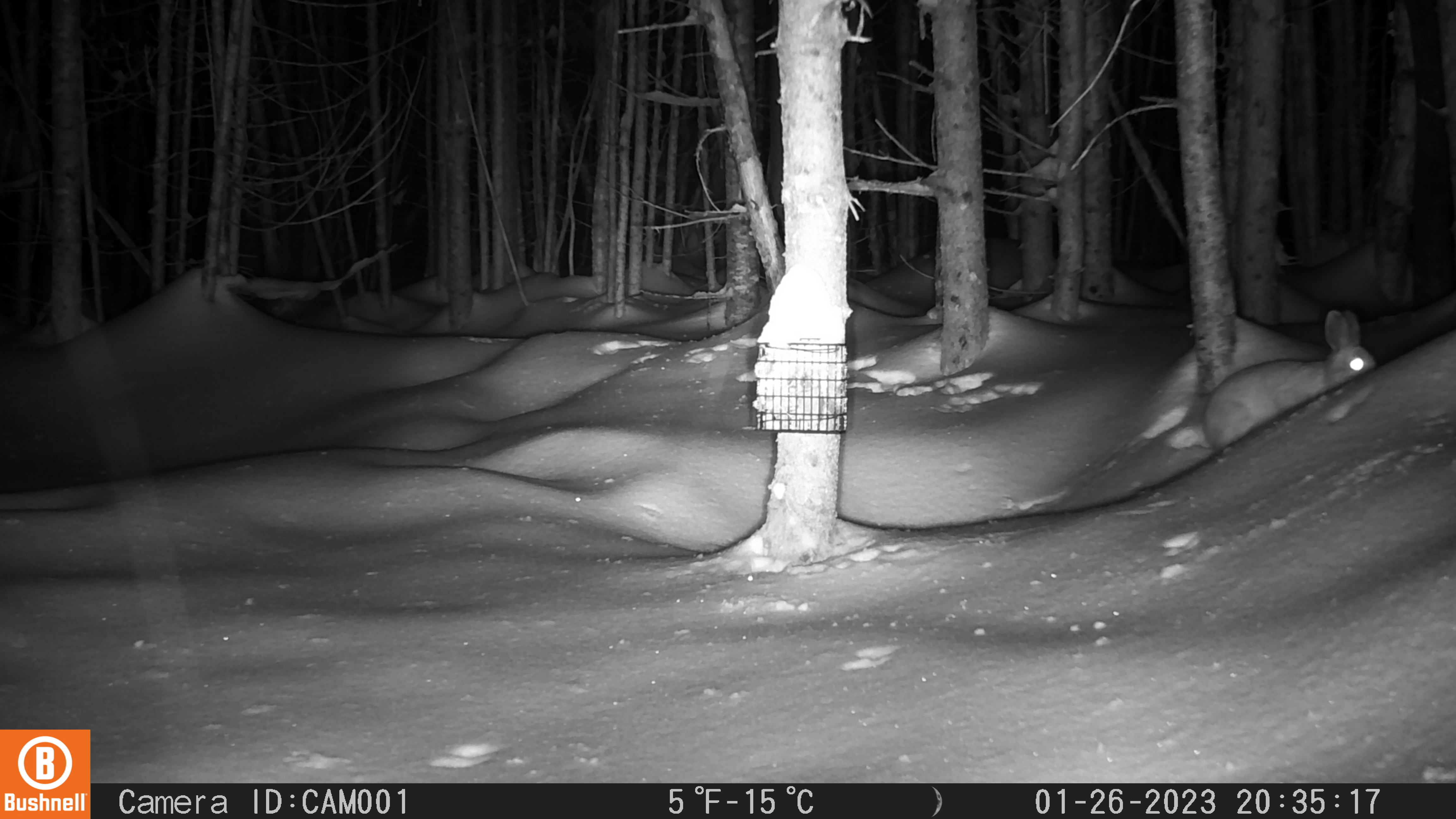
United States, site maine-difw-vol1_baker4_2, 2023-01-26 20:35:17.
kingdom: Animalia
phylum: Chordata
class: Mammalia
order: Lagomorpha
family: Leporidae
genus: Lepus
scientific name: Lepus americanus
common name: snowshoe hare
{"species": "snowshoe hare (Lepus americanus)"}